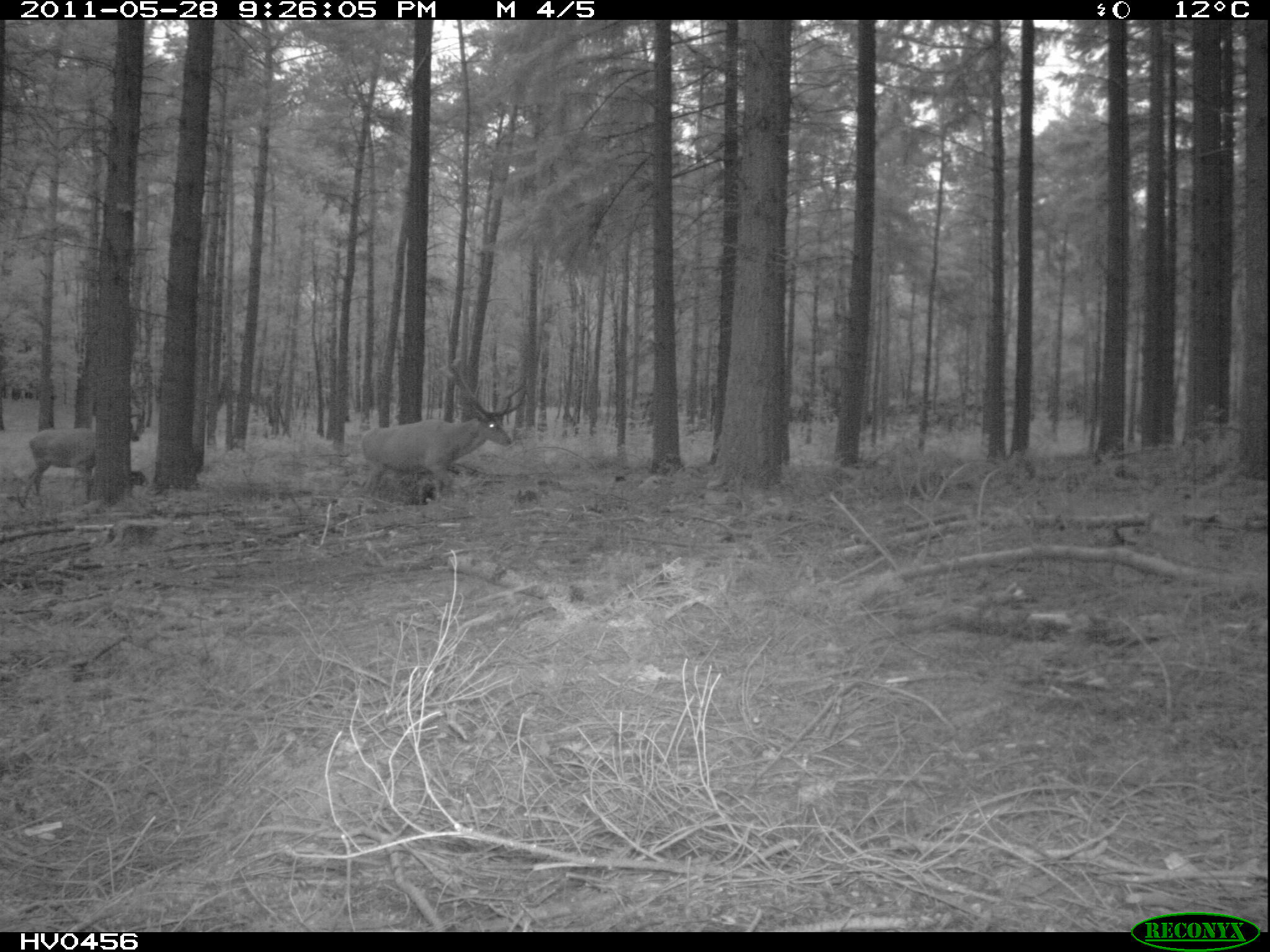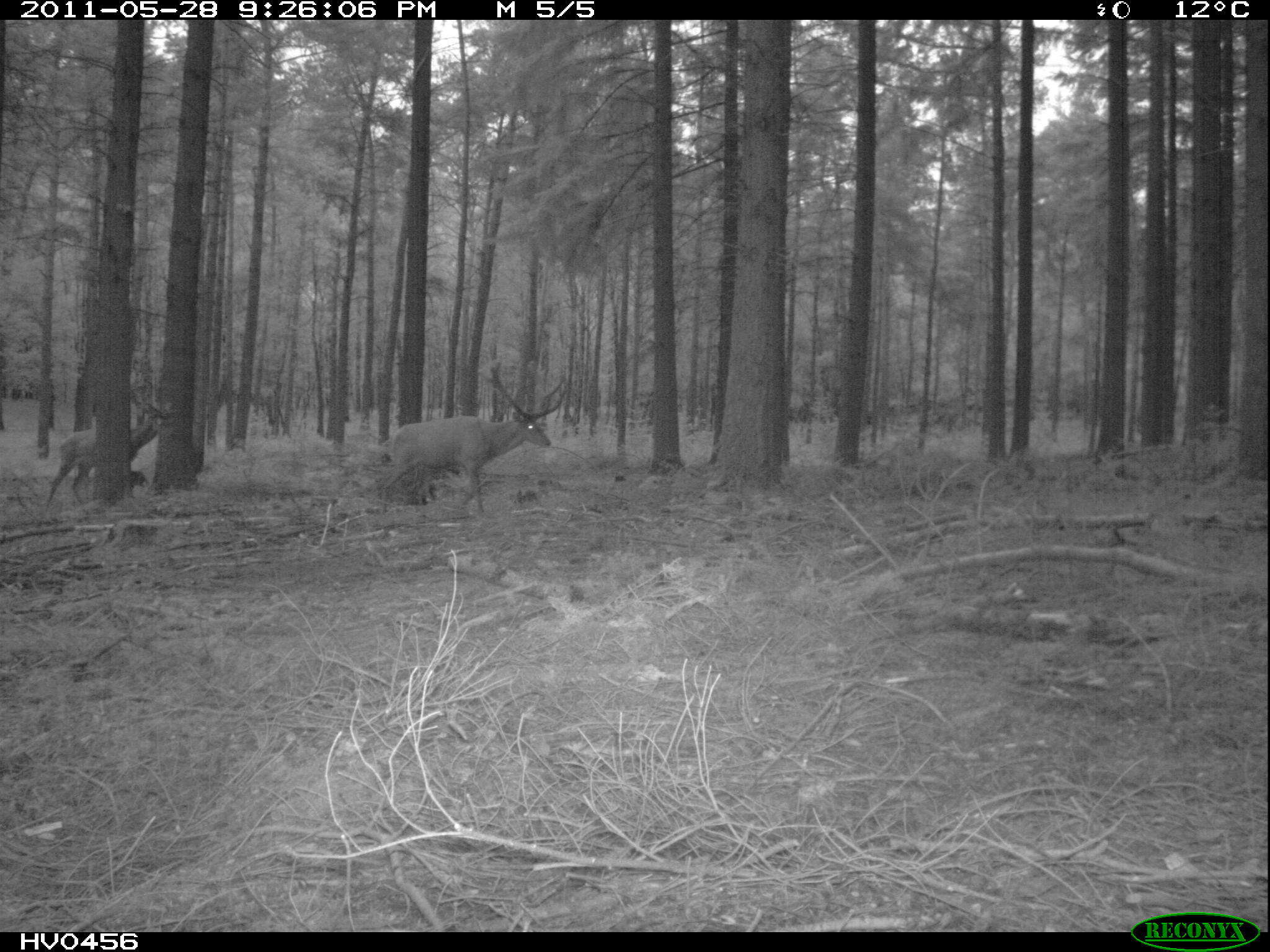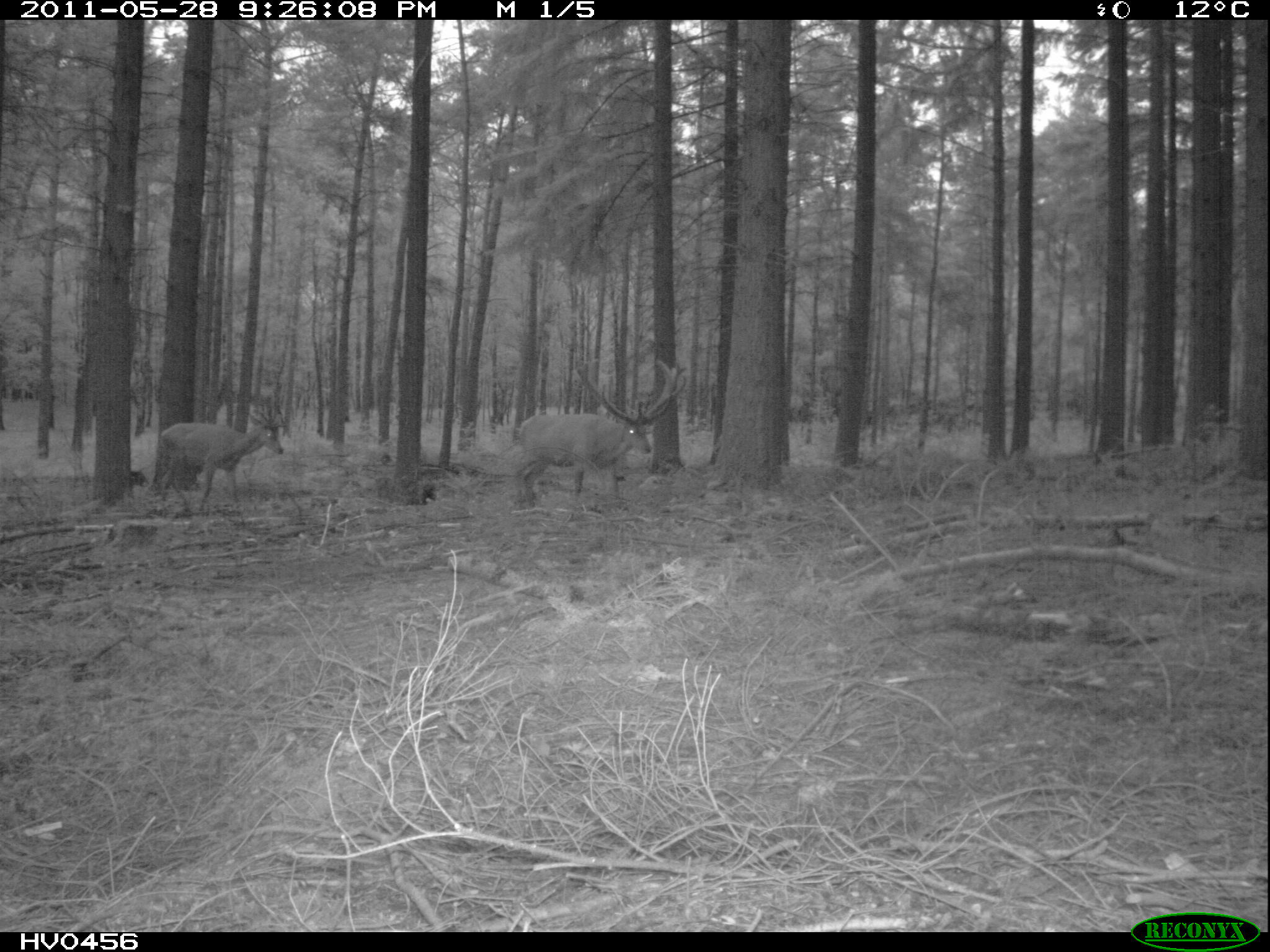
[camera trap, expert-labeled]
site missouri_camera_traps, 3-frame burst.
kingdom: Animalia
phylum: Chordata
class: Mammalia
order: Artiodactyla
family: Cervidae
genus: Cervus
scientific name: Cervus elaphus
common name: red deer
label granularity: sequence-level